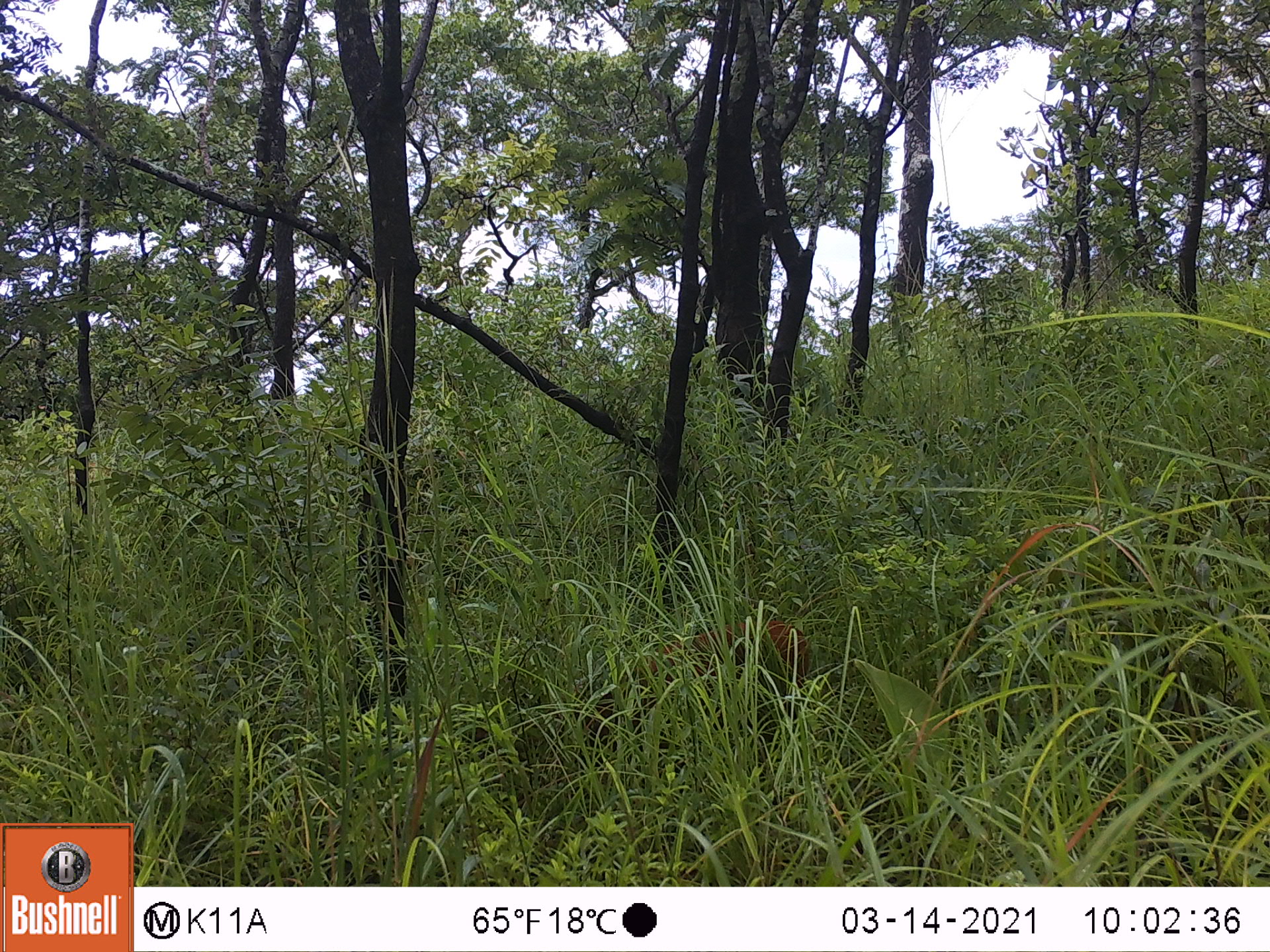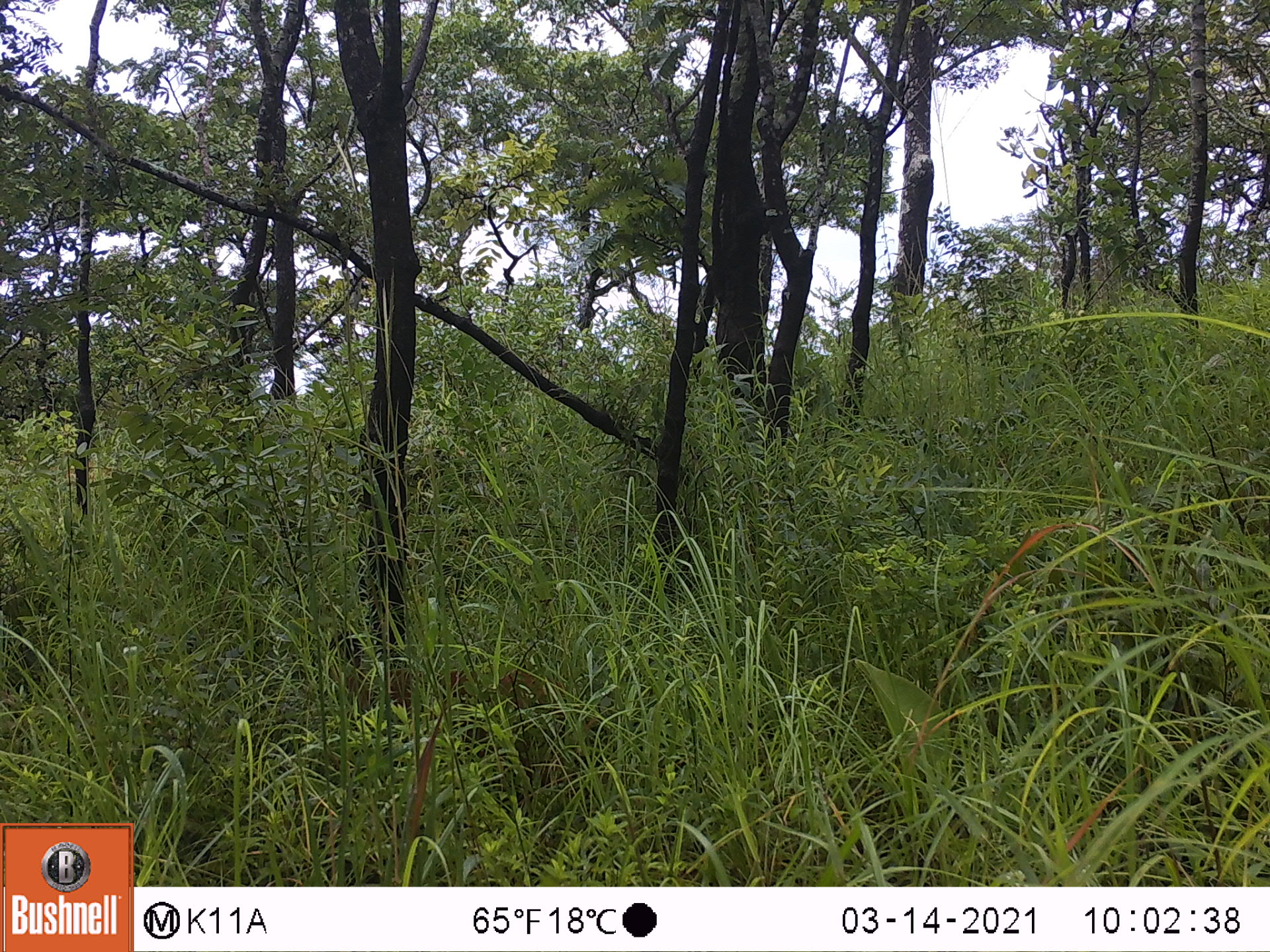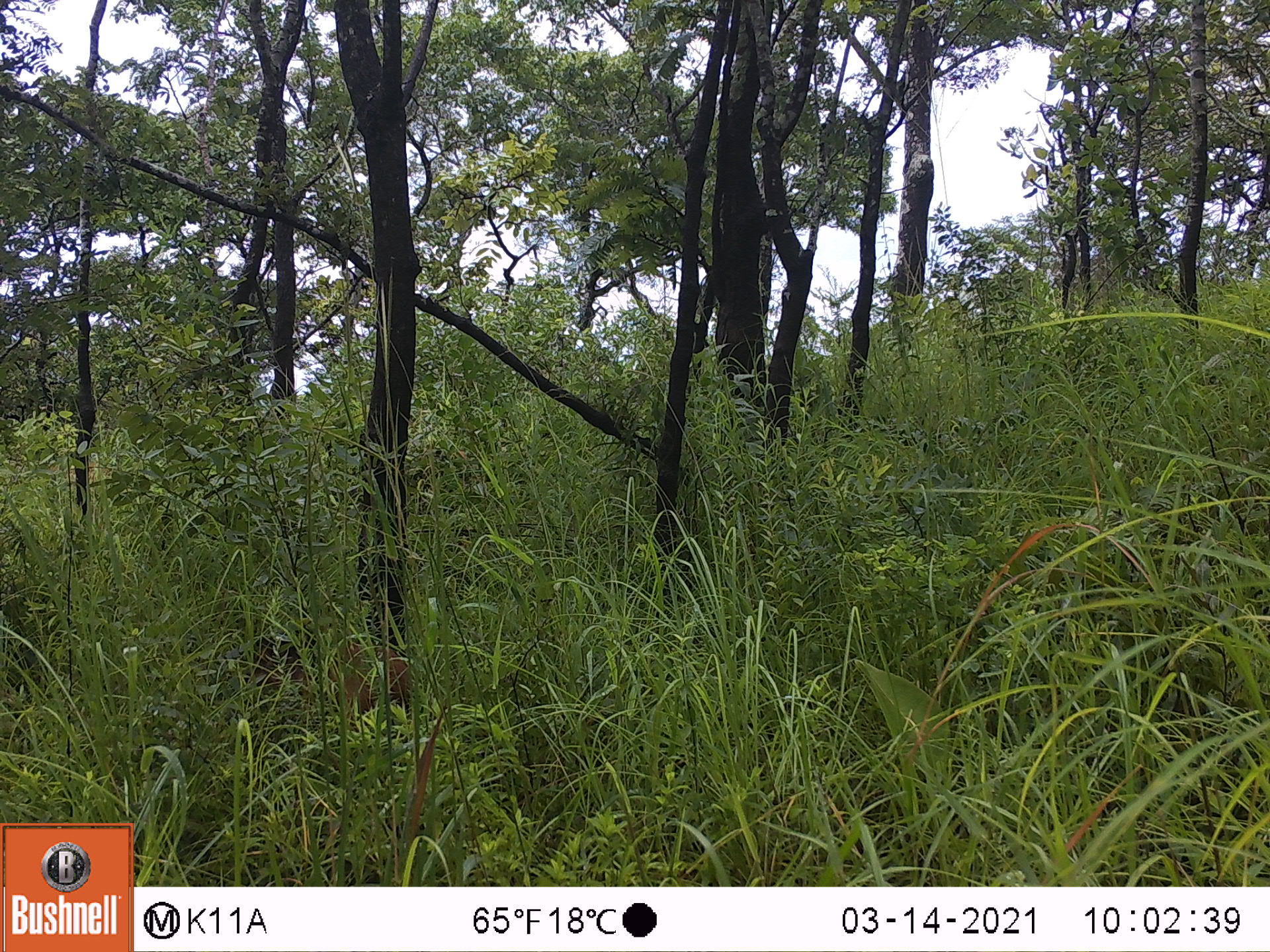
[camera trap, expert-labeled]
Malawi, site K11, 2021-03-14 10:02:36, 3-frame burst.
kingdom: Animalia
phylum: Chordata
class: Mammalia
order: Artiodactyla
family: Bovidae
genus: Cephalophorus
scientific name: Cephalophorus natalensis natalensis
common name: red duiker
Red duiker (Cephalophorus natalensis natalensis), count 1.